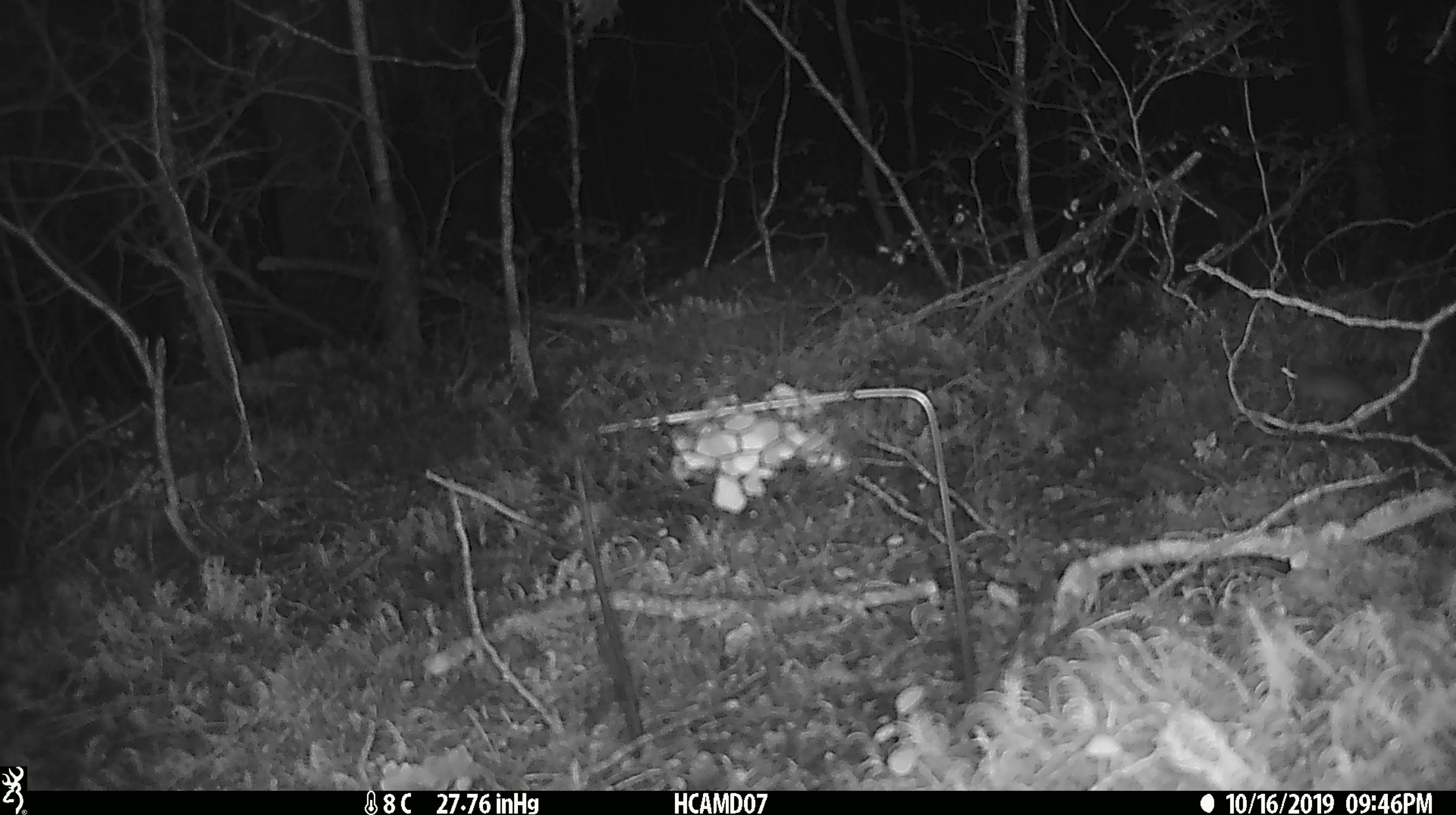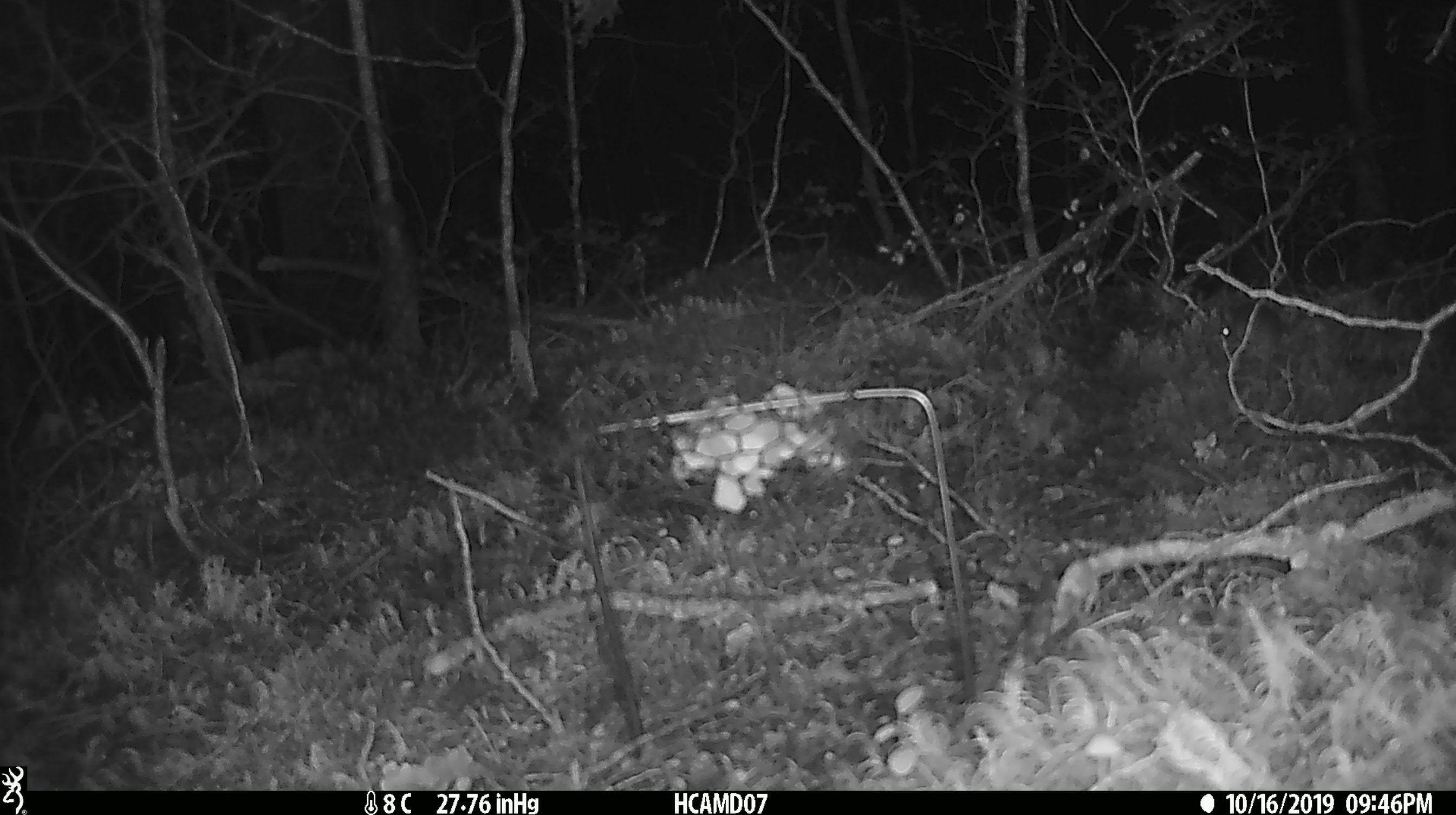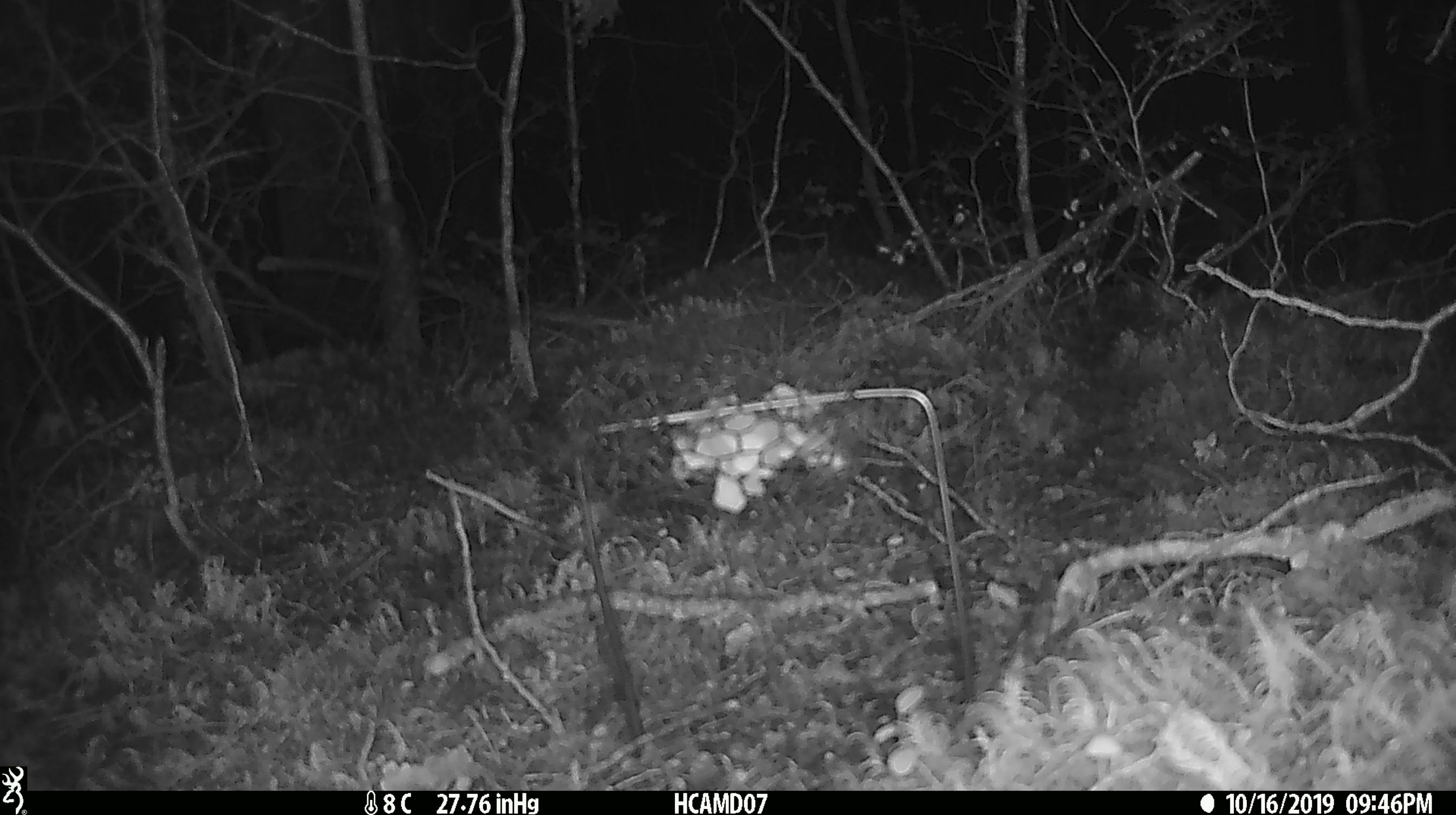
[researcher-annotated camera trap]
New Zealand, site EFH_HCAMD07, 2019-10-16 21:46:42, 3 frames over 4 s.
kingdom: Animalia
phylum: Chordata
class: Mammalia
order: Rodentia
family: Muridae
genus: Mus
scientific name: Mus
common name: mouse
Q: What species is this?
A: Mouse (Mus).